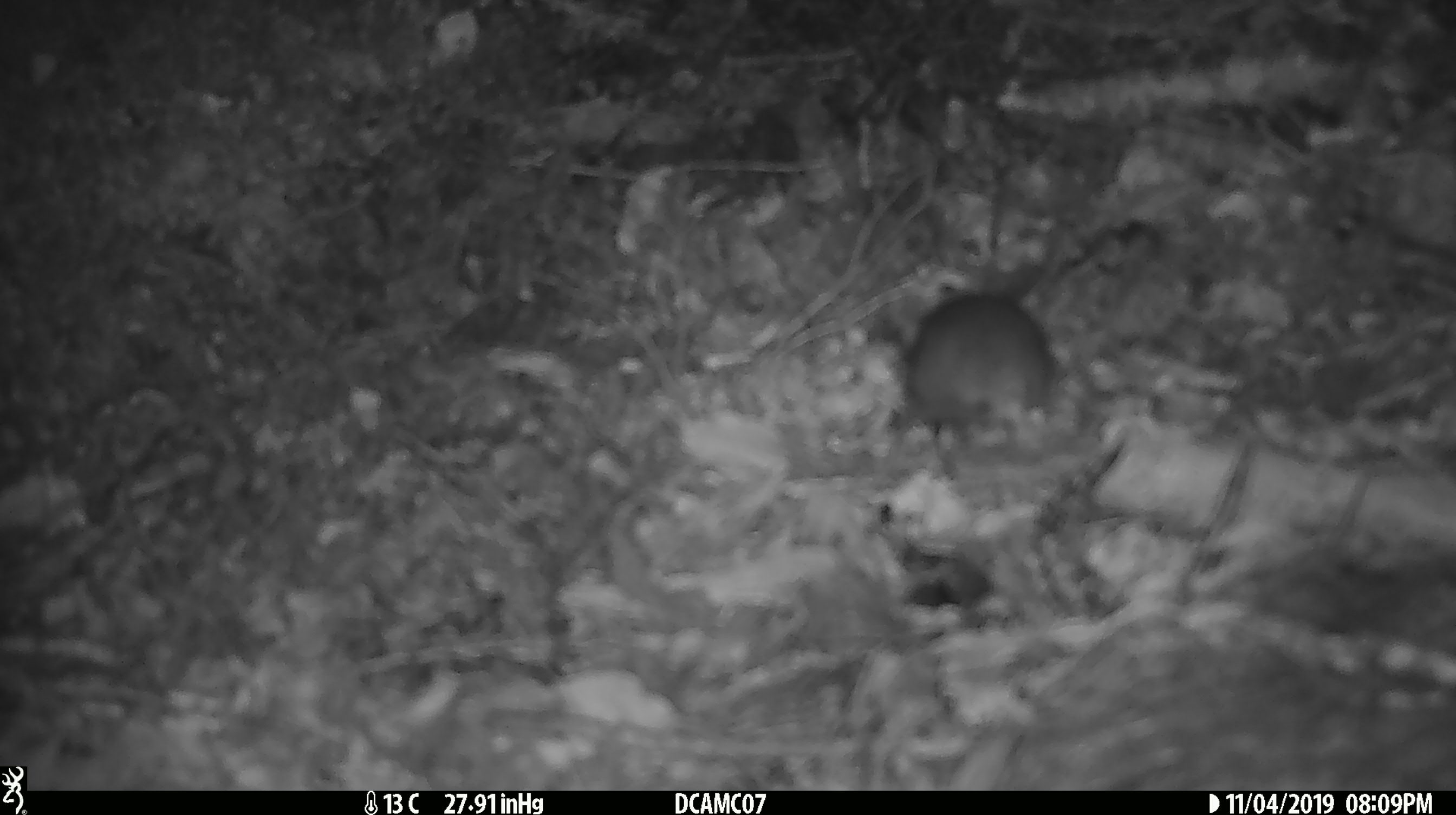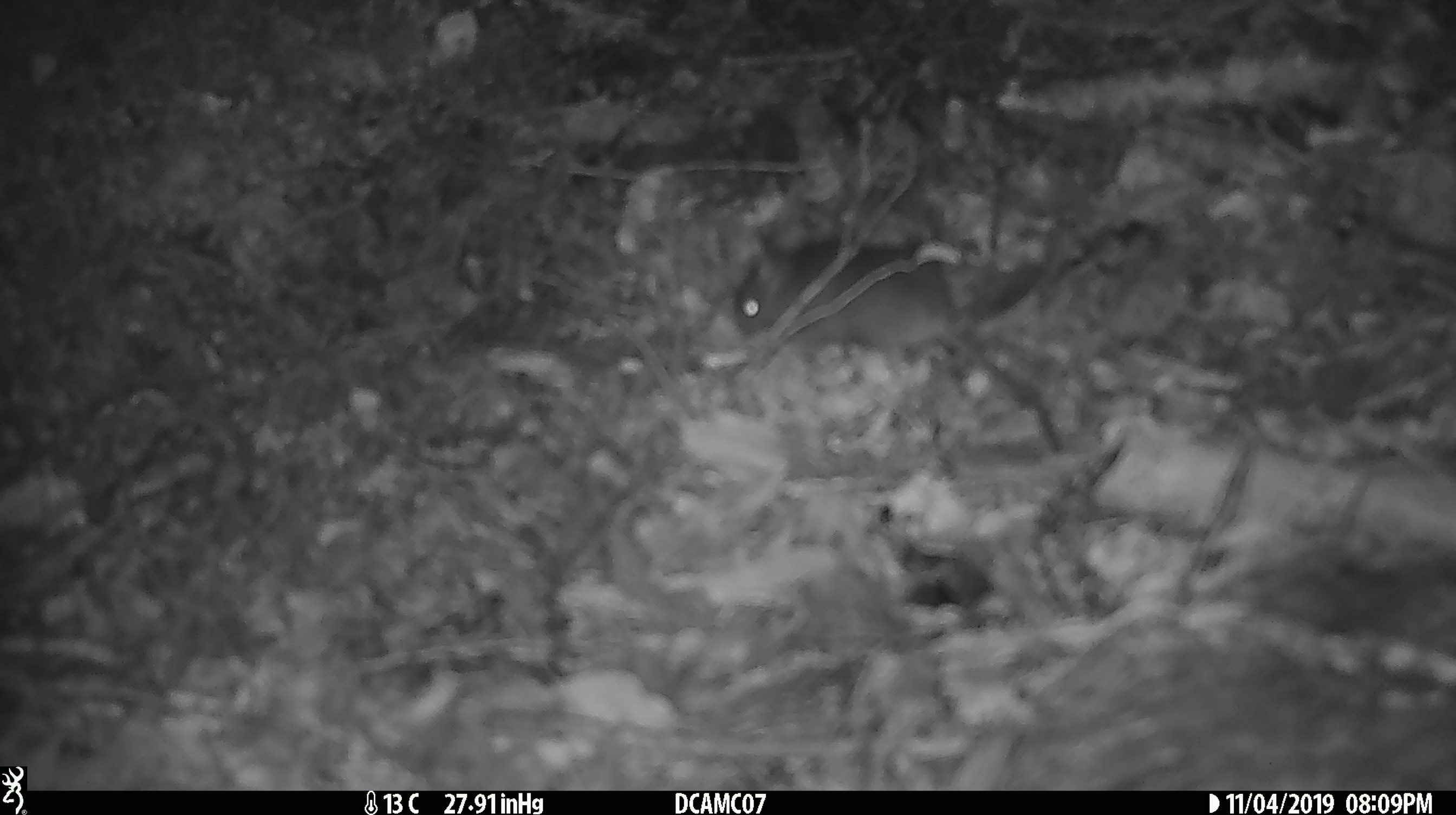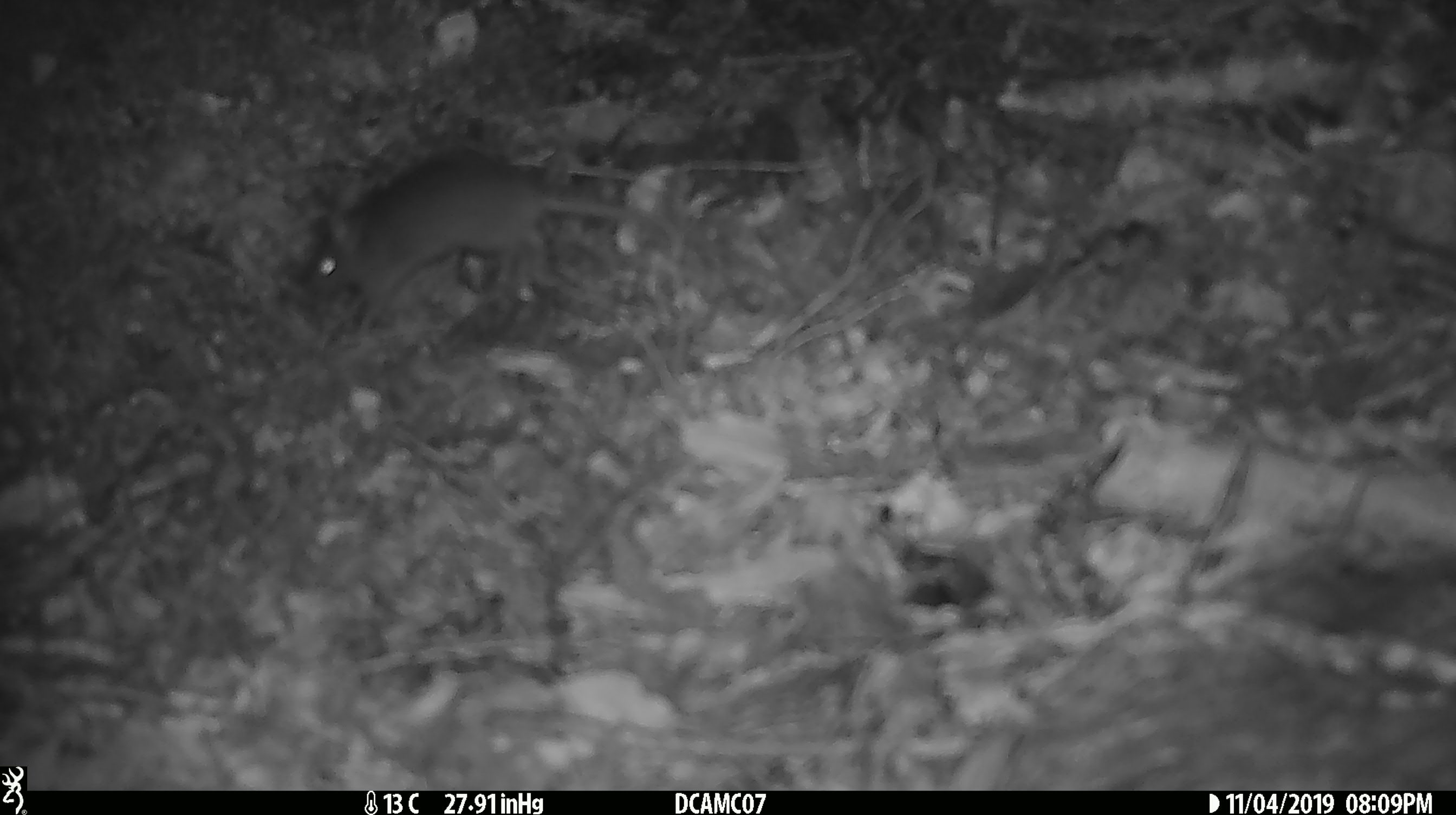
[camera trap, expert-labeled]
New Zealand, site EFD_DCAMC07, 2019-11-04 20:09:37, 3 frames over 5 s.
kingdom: Animalia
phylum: Chordata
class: Mammalia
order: Rodentia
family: Muridae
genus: Mus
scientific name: Mus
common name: mouse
Mouse (Mus).